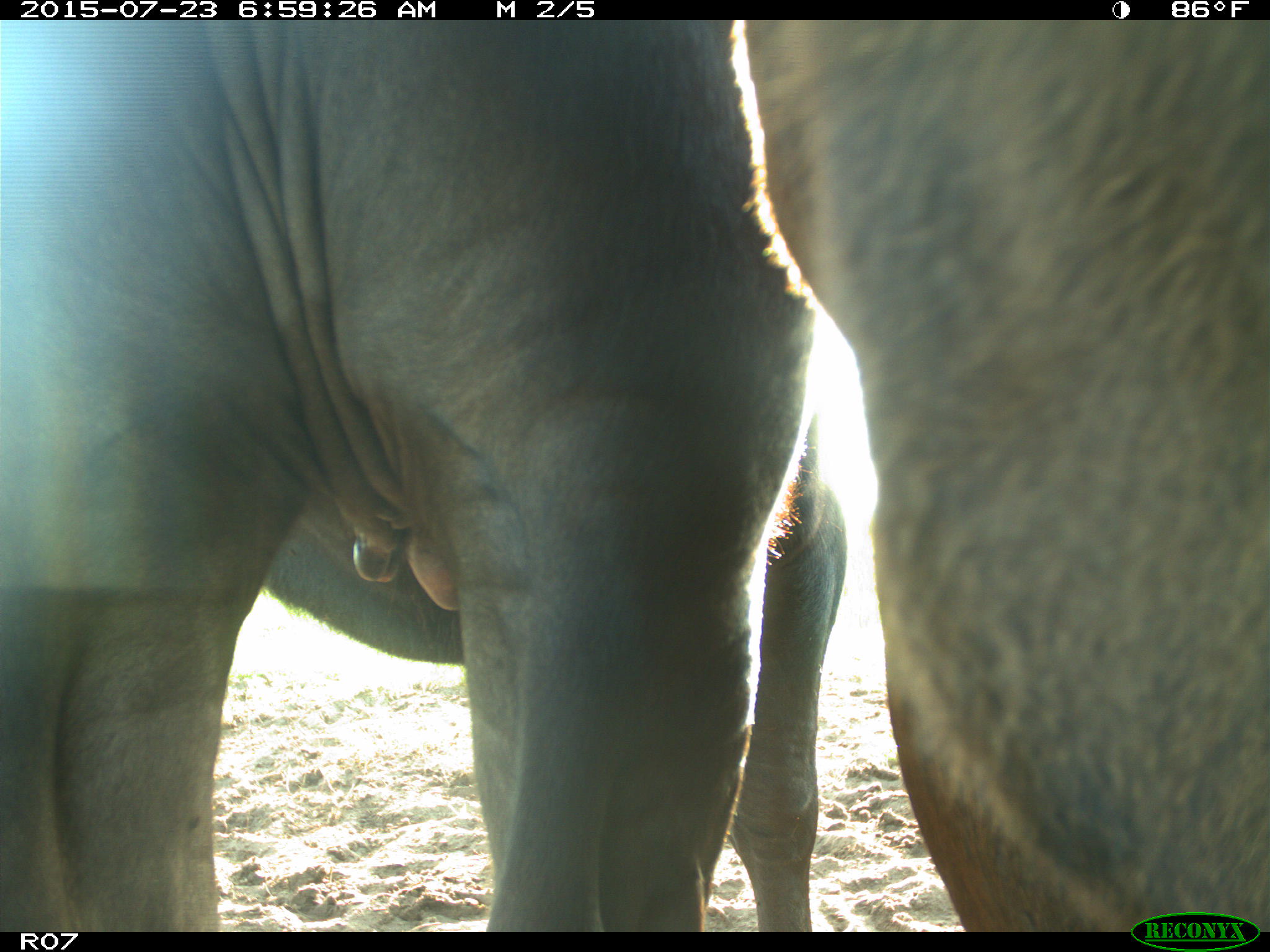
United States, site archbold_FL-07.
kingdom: Animalia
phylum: Chordata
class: Mammalia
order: Artiodactyla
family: Bovidae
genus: Bos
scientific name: Bos taurus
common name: domestic cow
Bos taurus (domestic cow).